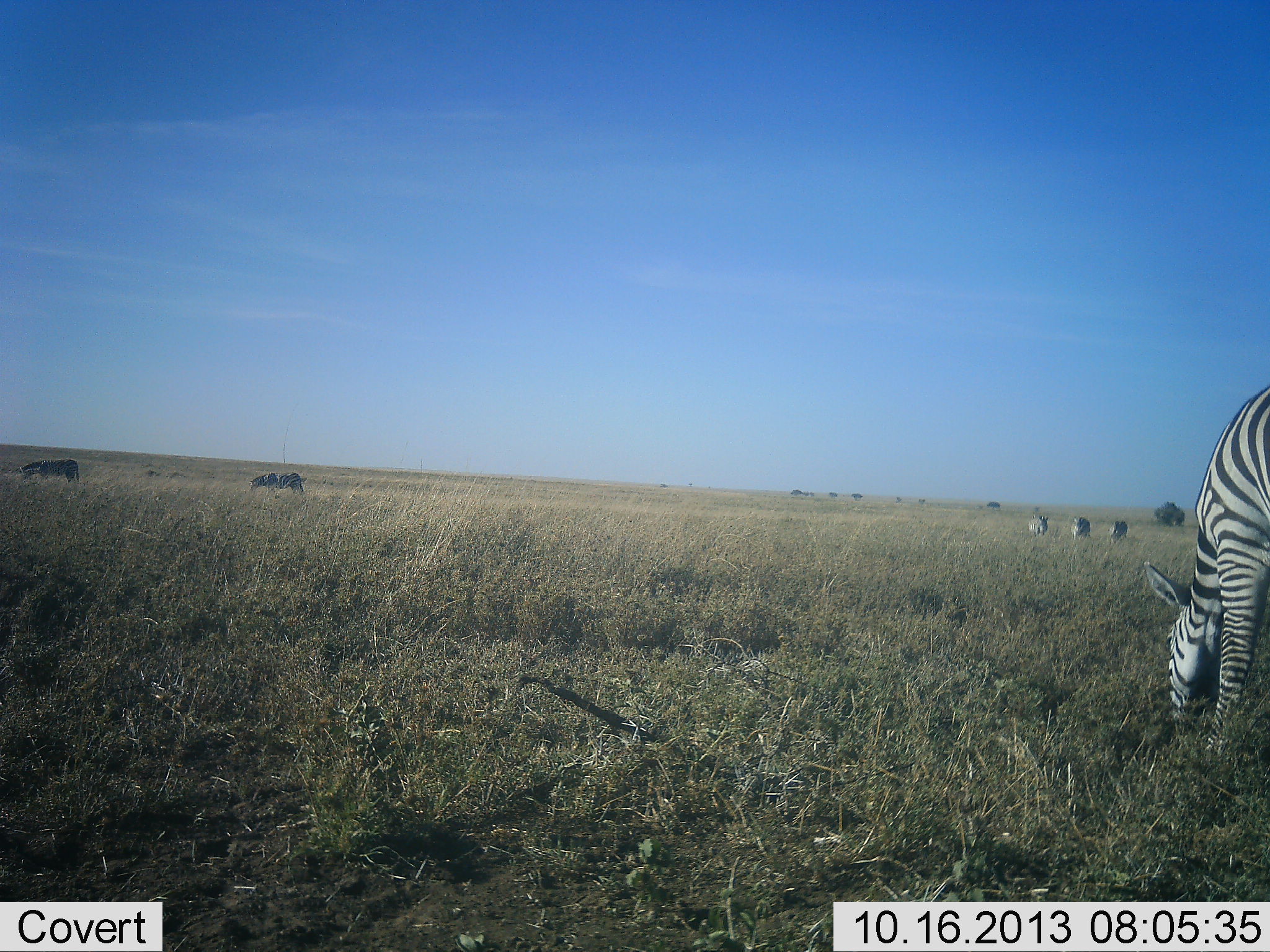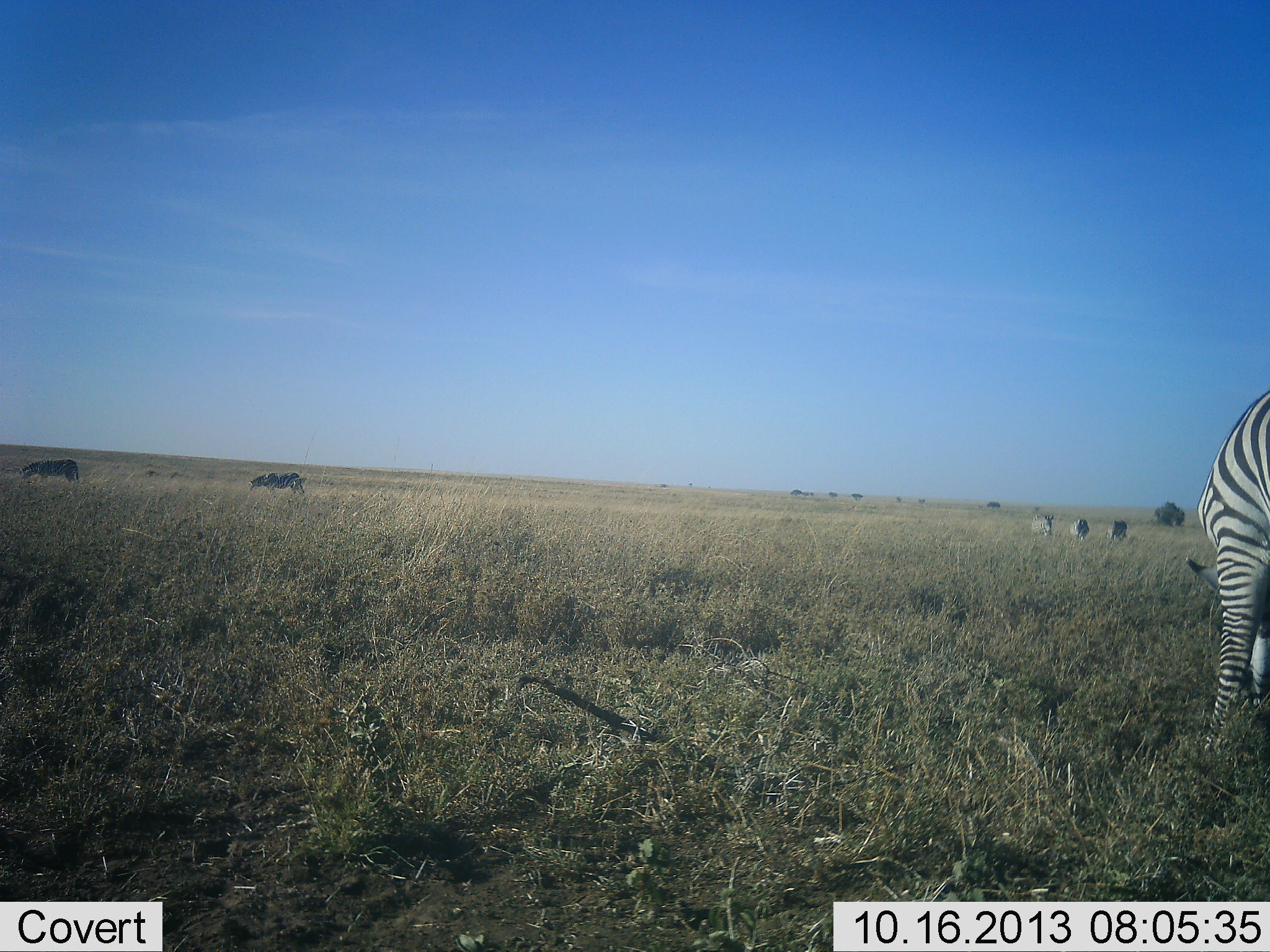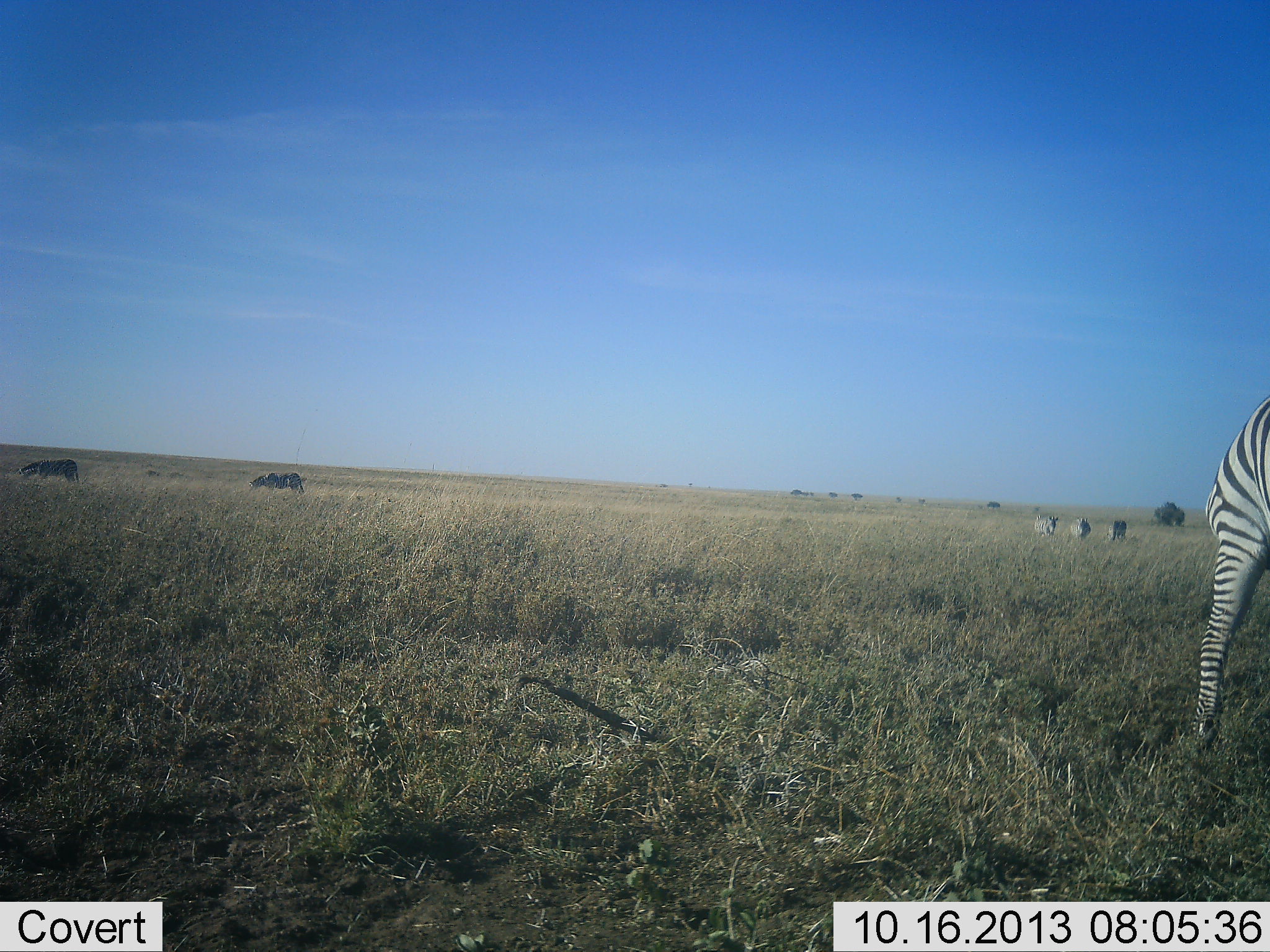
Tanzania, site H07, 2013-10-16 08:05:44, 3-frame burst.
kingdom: Animalia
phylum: Chordata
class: Mammalia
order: Perissodactyla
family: Equidae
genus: Equus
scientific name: Equus quagga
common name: plains zebra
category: zebra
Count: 6.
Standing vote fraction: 30%.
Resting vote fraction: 10%.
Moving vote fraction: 0%.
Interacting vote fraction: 0%.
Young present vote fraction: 0%.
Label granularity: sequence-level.